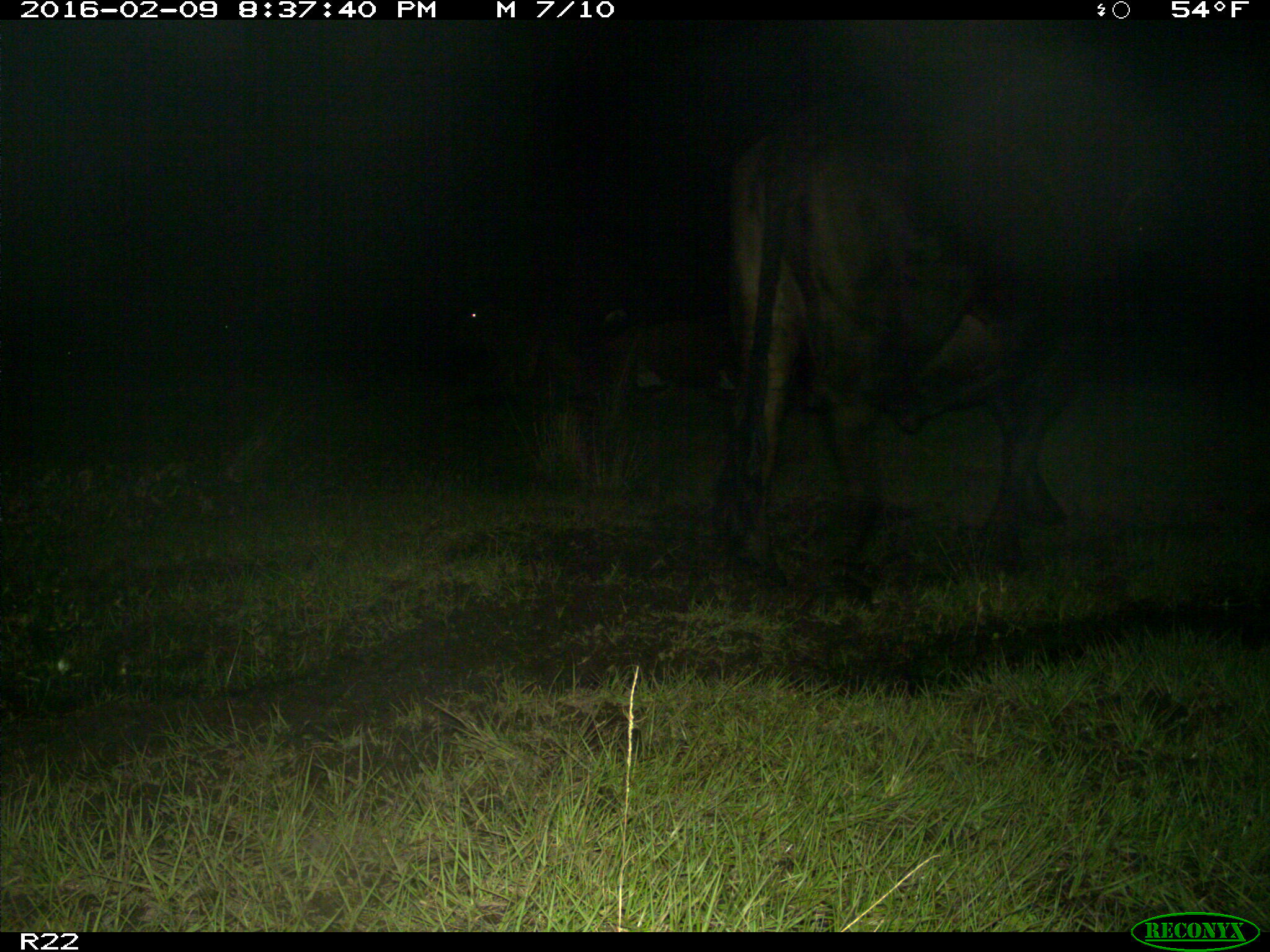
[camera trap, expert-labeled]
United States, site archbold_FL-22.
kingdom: Animalia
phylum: Chordata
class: Mammalia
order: Artiodactyla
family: Bovidae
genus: Bos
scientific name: Bos taurus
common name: domestic cow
Bos taurus (domestic cow).